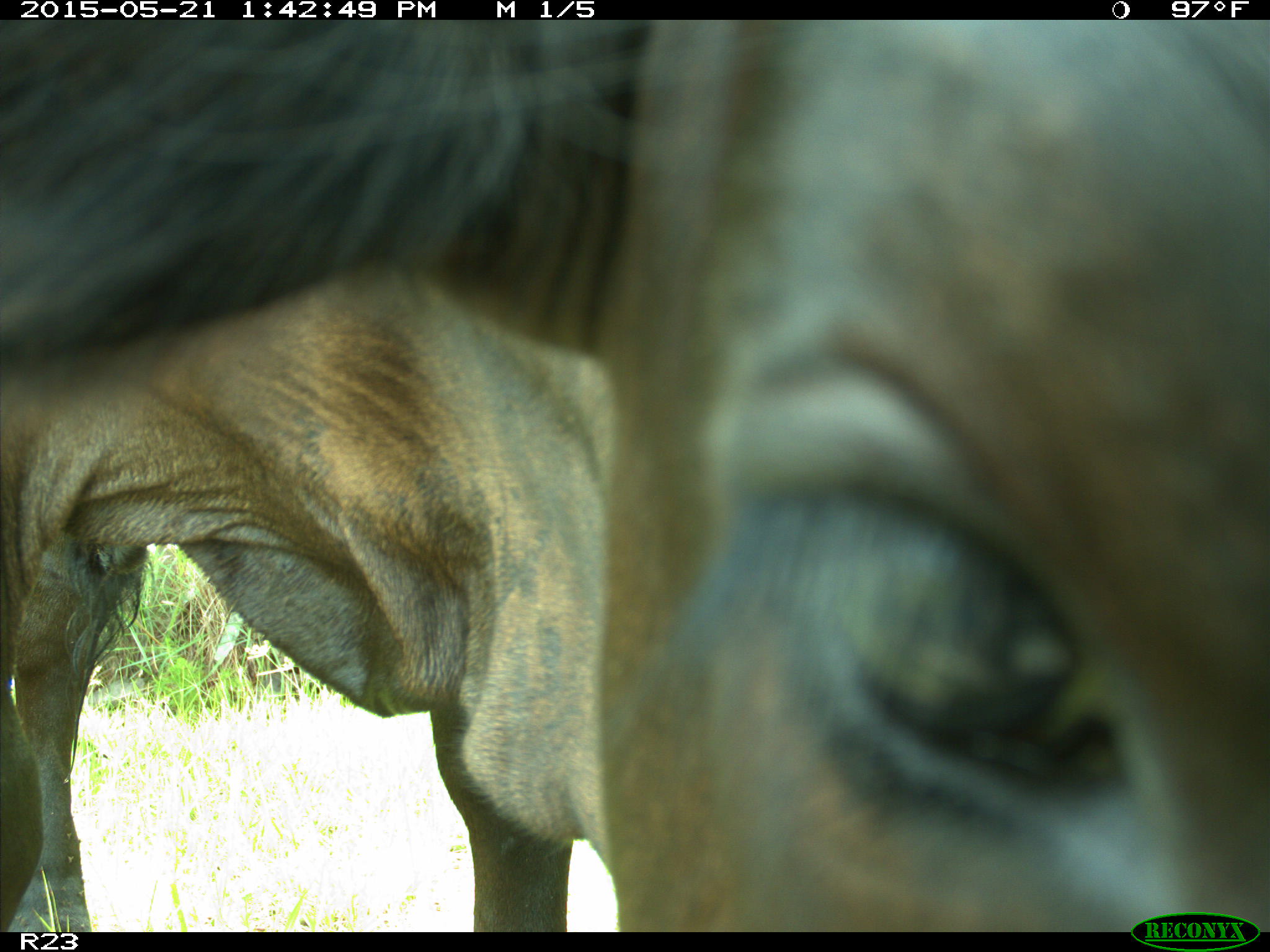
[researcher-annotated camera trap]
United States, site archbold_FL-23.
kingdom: Animalia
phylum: Chordata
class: Mammalia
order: Artiodactyla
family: Bovidae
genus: Bos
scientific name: Bos taurus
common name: domestic cow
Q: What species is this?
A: Bos taurus (domestic cow).